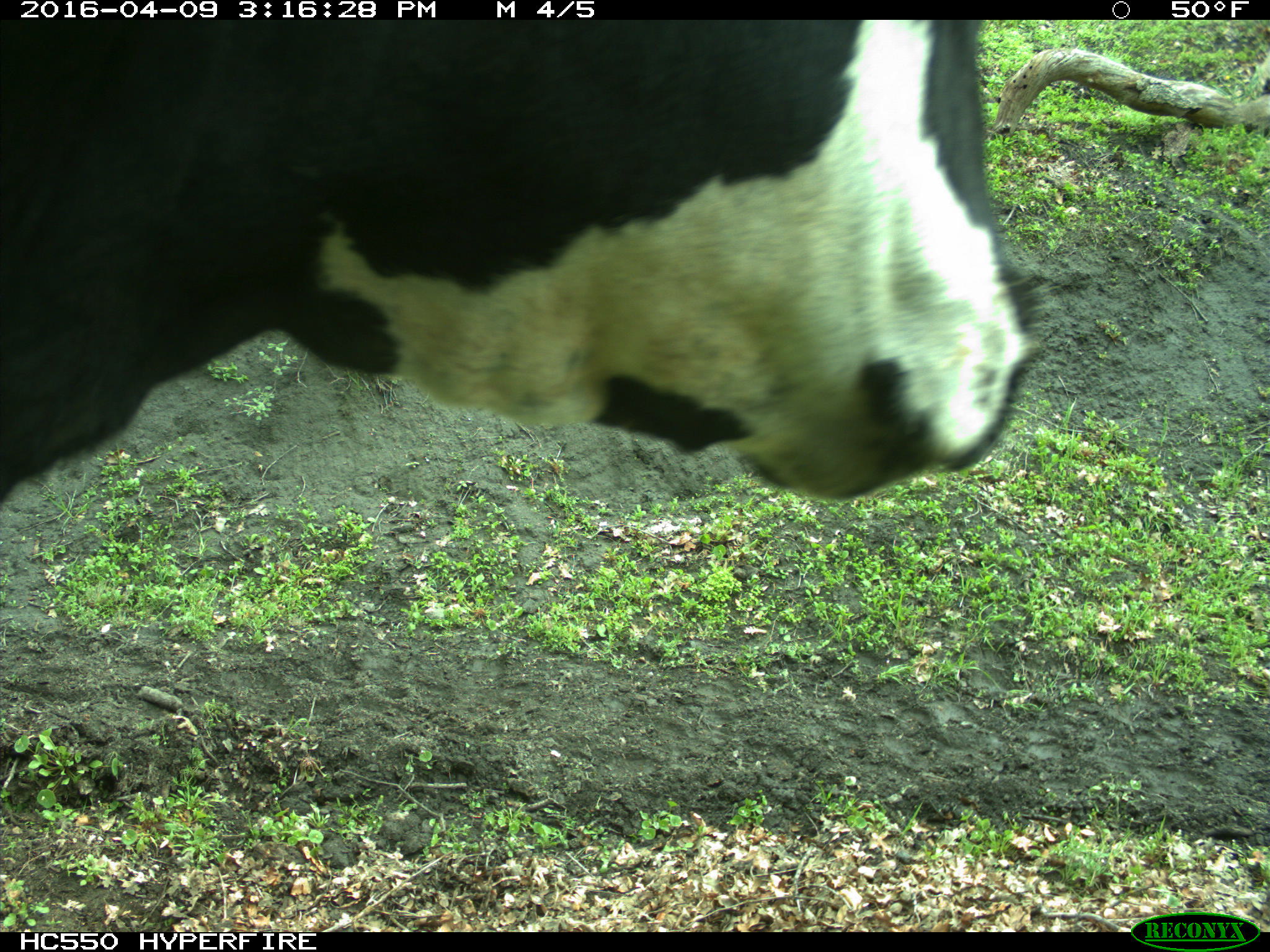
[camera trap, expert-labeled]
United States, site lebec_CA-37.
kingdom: Animalia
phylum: Chordata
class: Mammalia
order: Artiodactyla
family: Bovidae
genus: Bos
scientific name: Bos taurus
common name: domestic cow